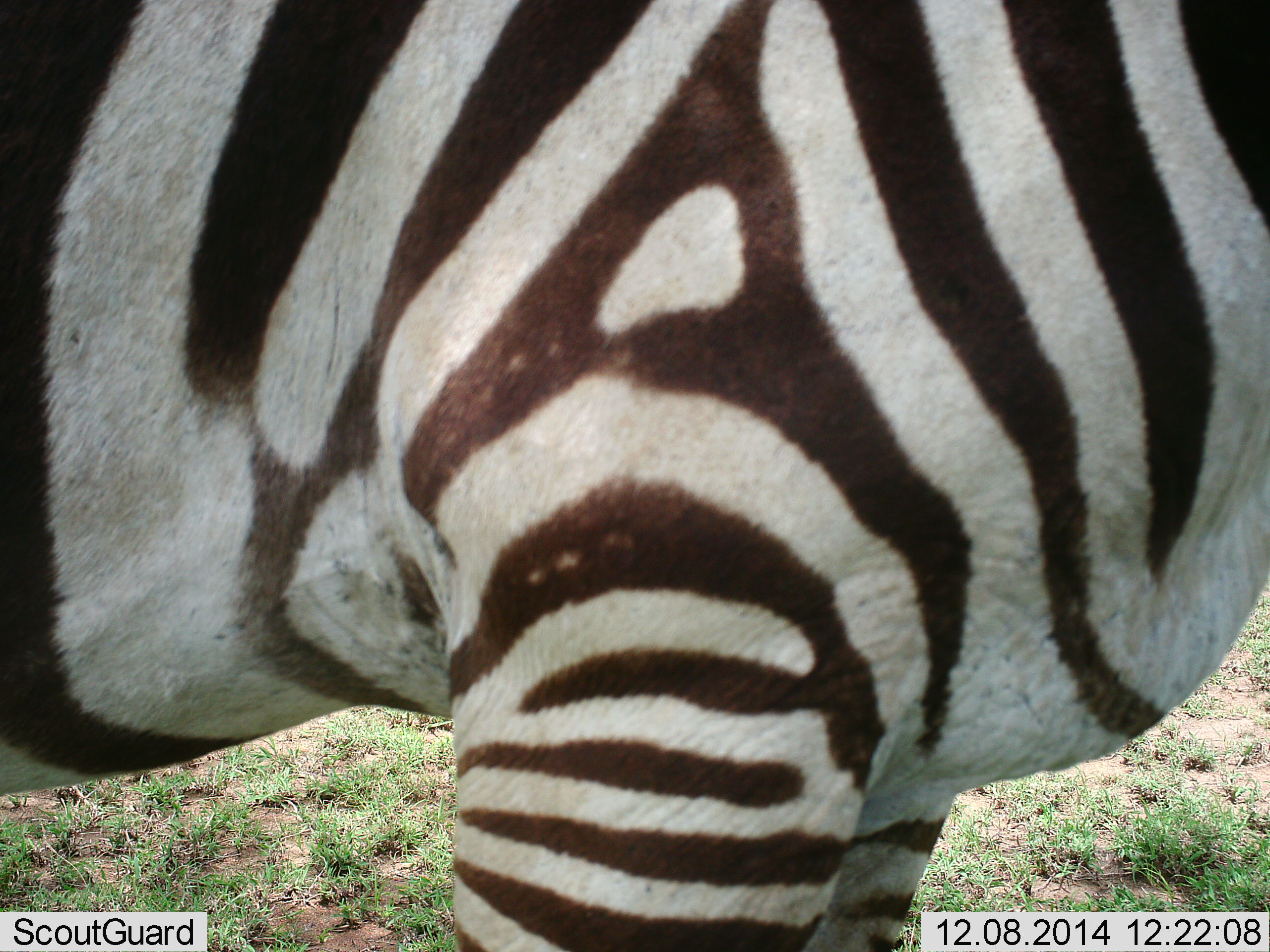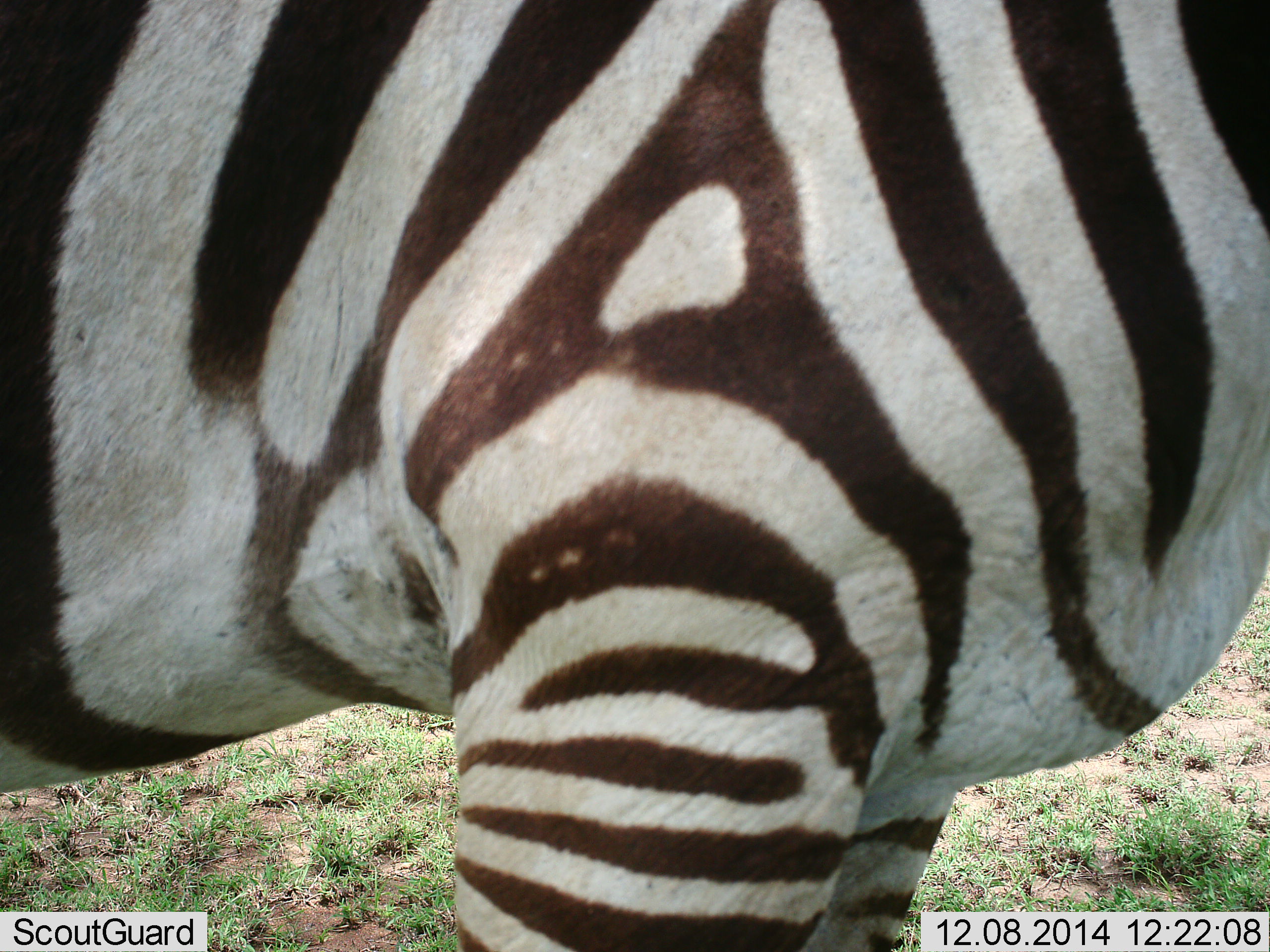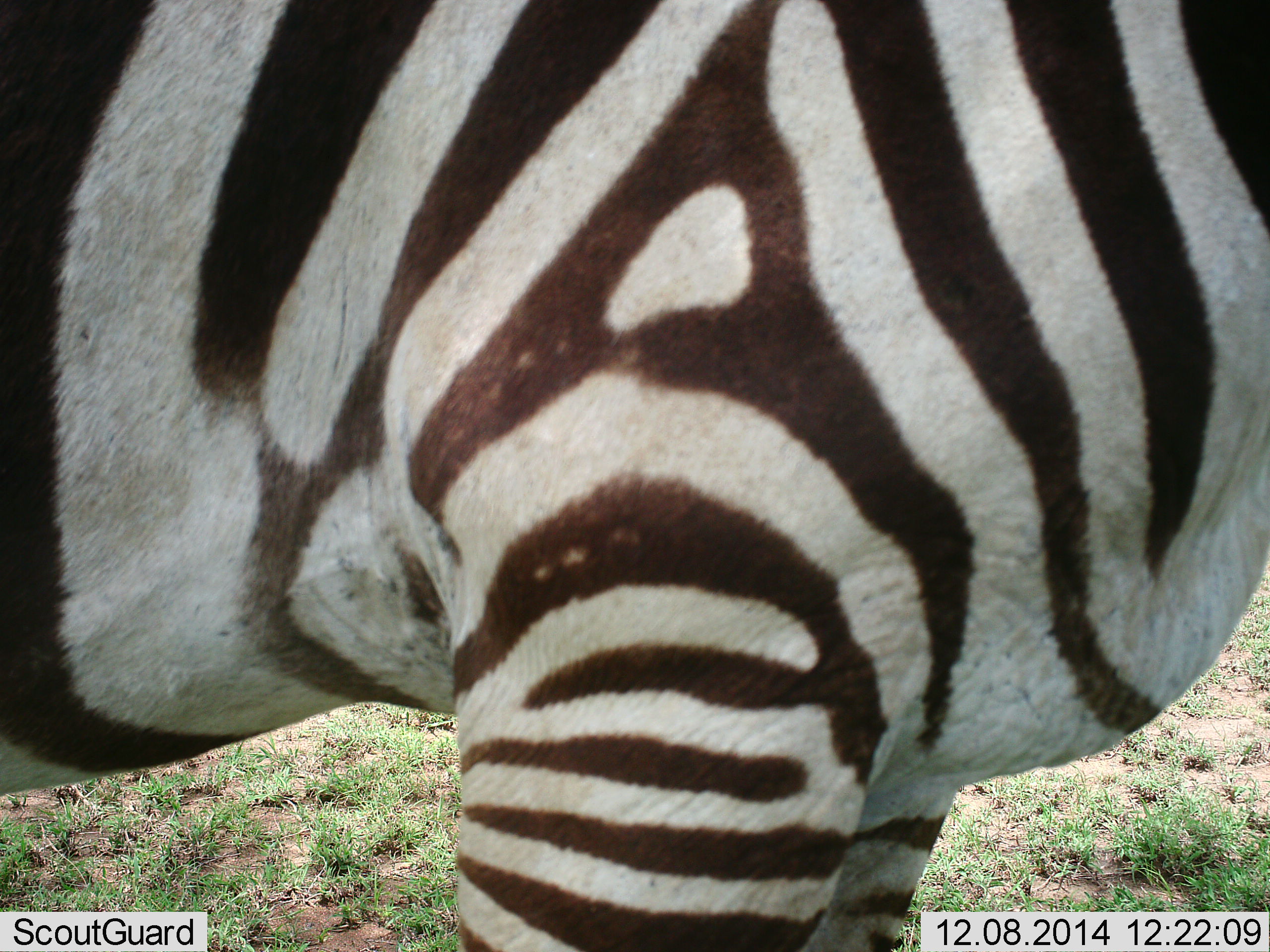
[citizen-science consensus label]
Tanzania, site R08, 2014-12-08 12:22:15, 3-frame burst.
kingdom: Animalia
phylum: Chordata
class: Mammalia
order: Perissodactyla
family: Equidae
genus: Equus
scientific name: Equus quagga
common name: plains zebra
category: zebra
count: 1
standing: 100%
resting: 0%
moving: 0%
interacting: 0%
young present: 0%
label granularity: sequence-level